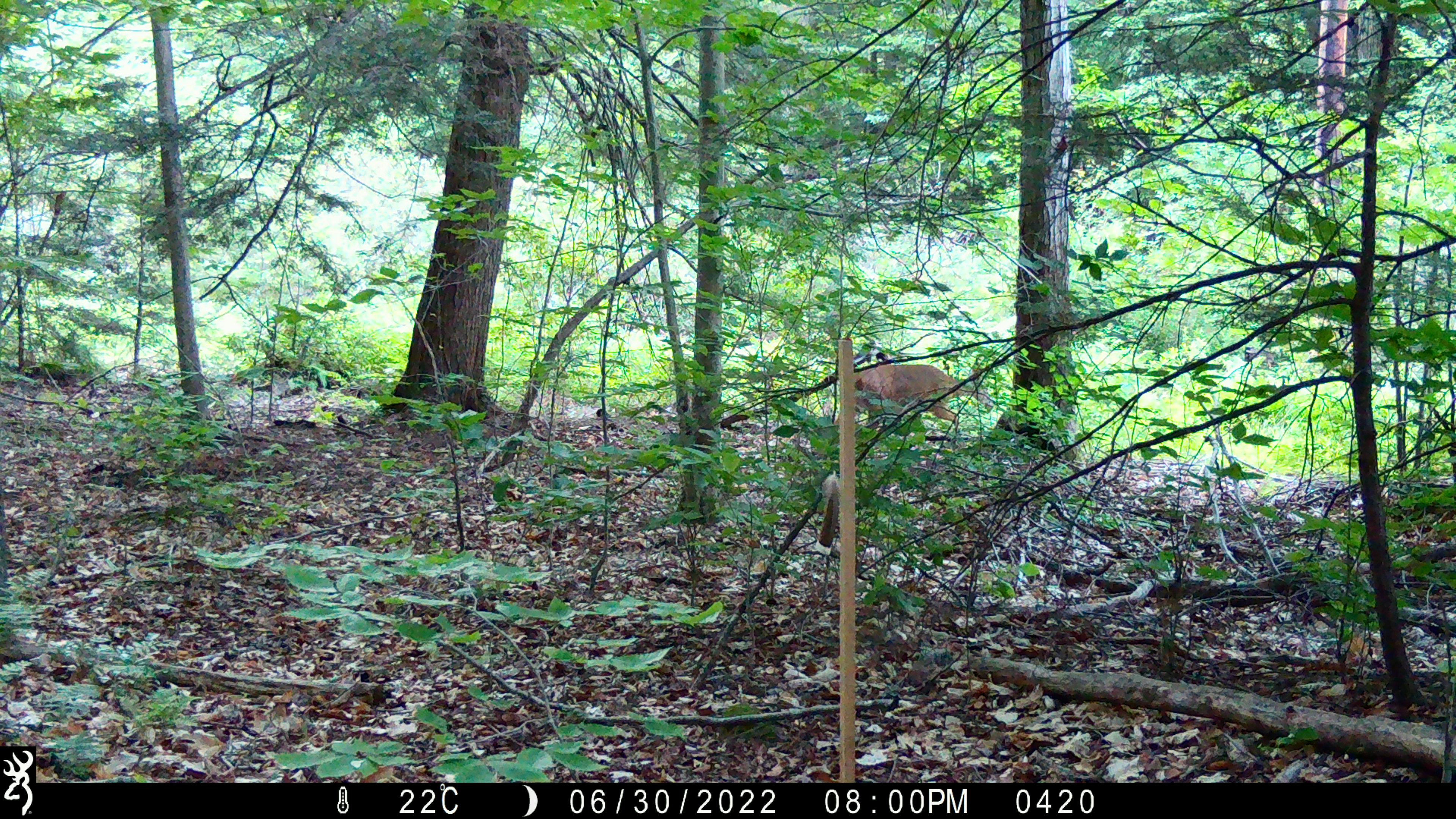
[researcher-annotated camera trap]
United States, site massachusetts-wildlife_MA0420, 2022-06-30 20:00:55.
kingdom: Animalia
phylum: Chordata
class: Mammalia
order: Artiodactyla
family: Cervidae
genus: Odocoileus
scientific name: Odocoileus virginianus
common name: white-tailed deer